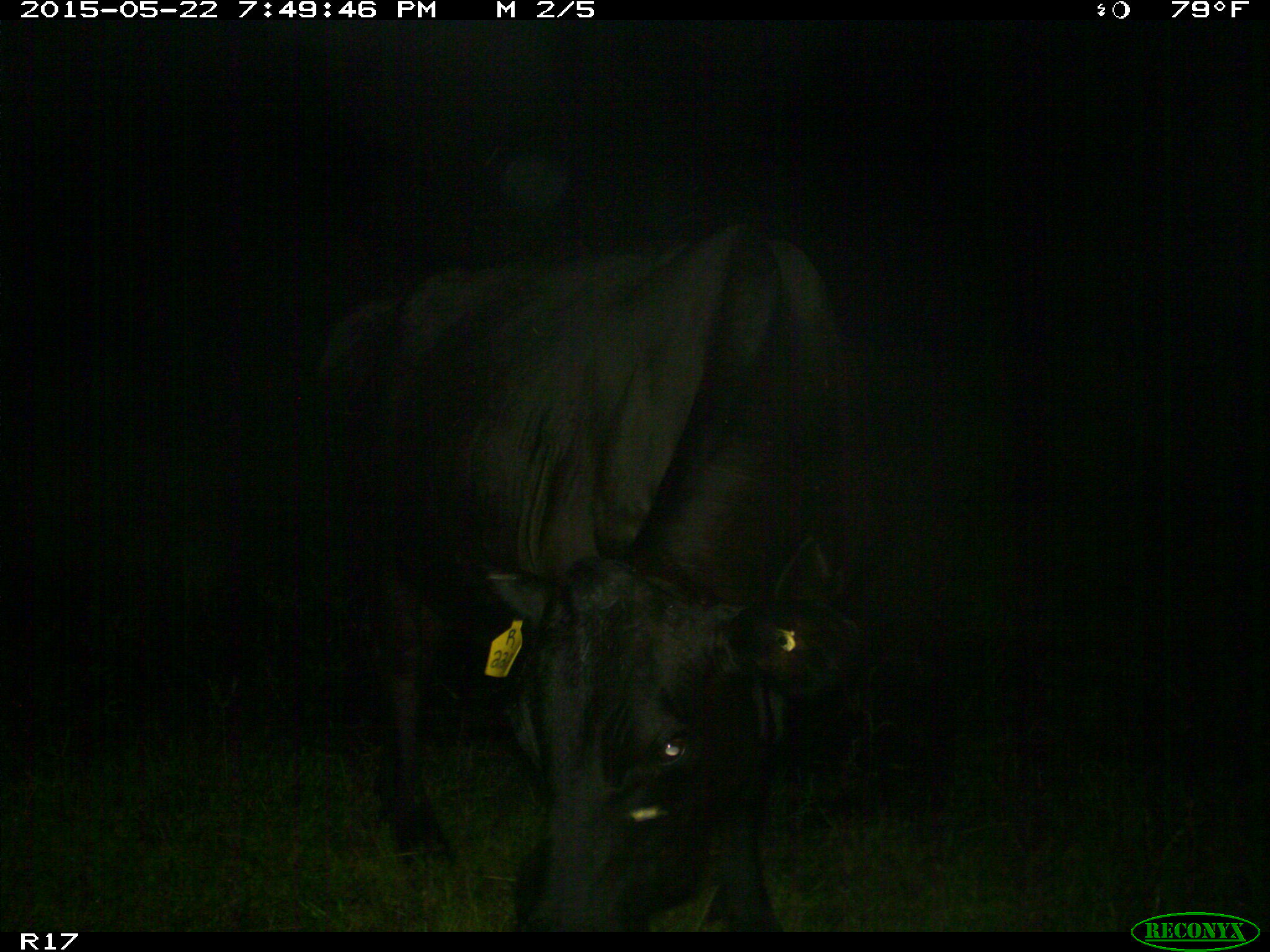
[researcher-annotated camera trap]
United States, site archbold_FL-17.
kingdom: Animalia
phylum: Chordata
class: Mammalia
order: Artiodactyla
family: Bovidae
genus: Bos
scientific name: Bos taurus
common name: domestic cow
Bos taurus (domestic cow).